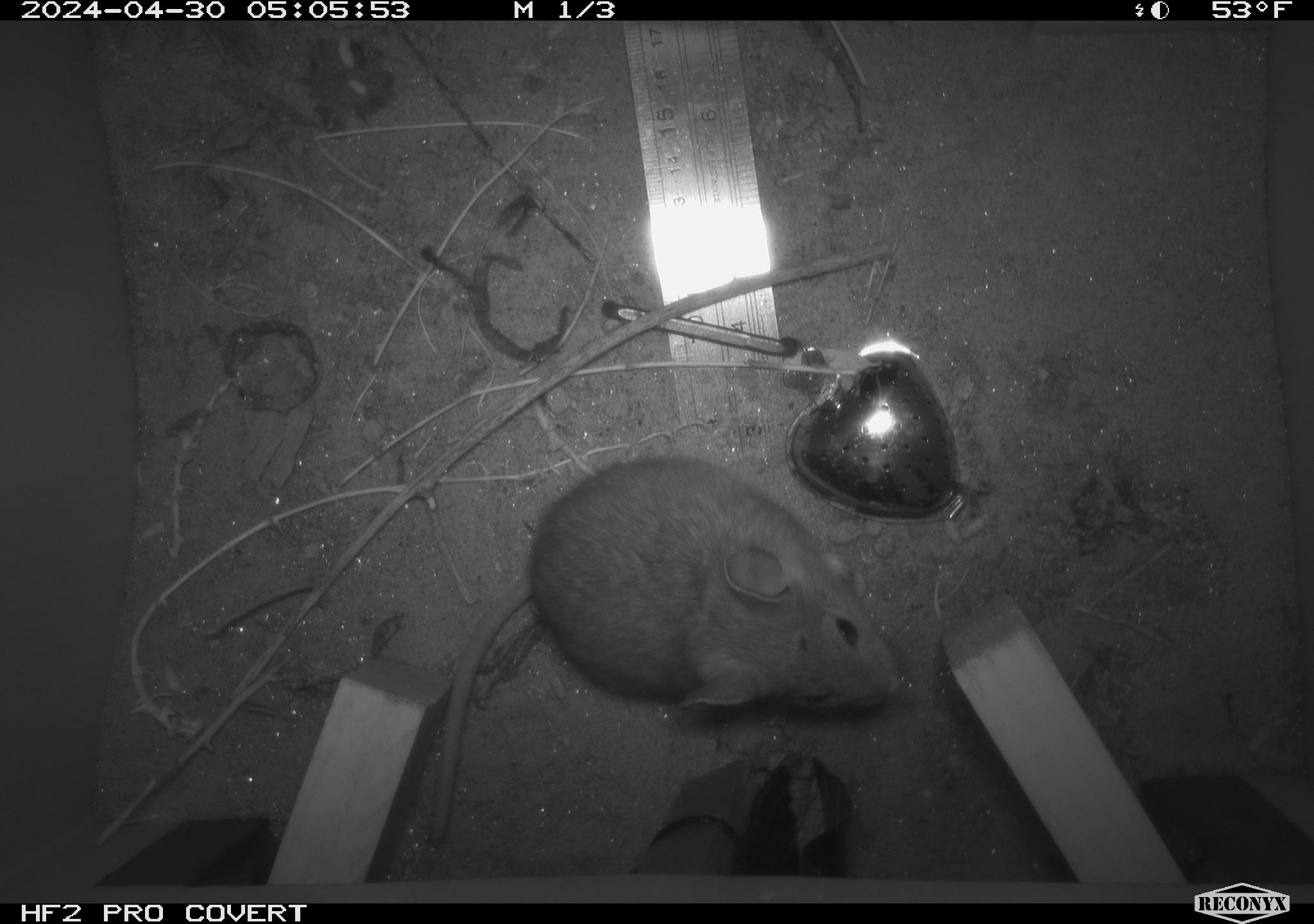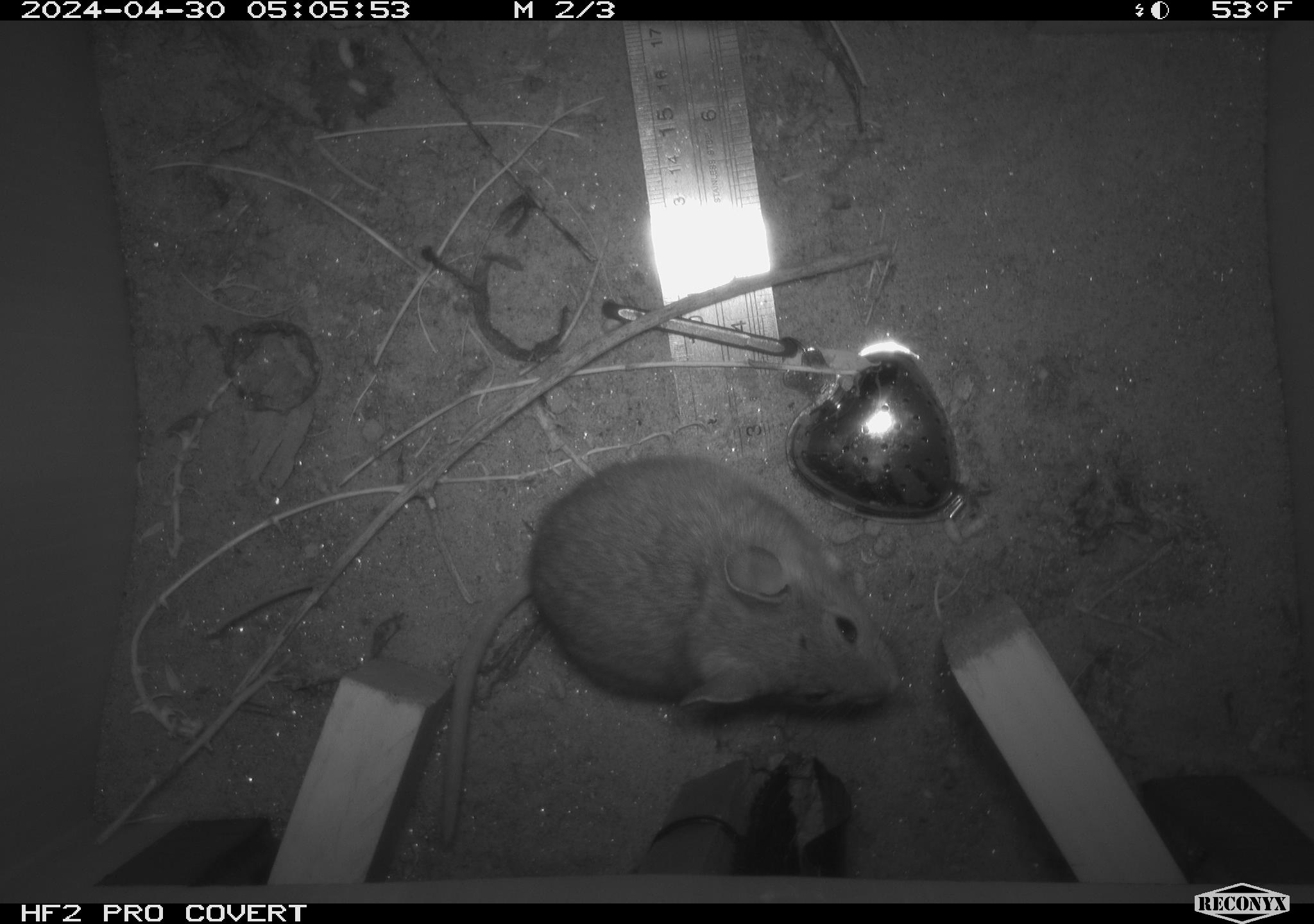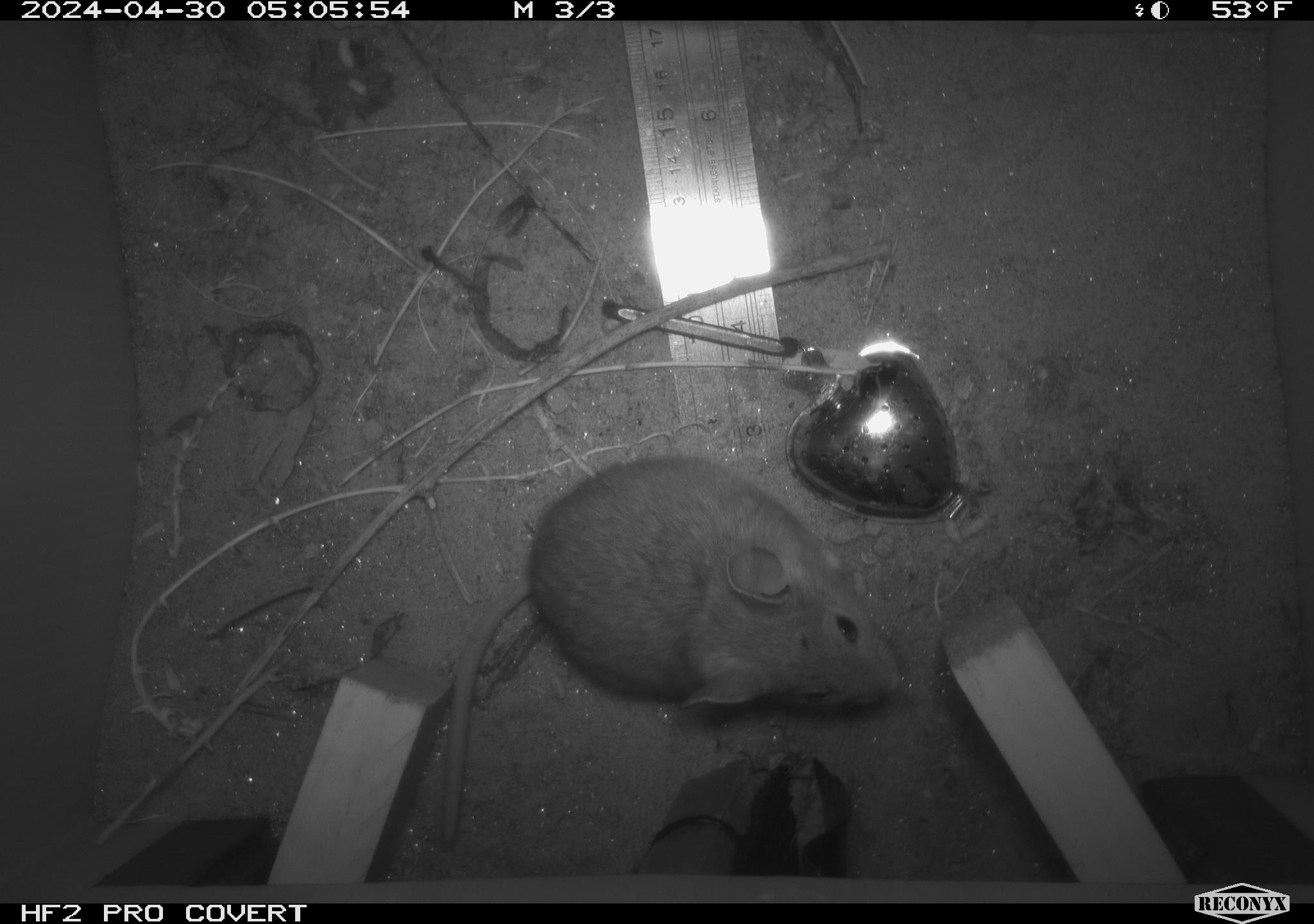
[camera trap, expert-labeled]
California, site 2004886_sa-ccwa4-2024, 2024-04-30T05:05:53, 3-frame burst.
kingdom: Animalia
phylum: Chordata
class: Mammalia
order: Rodentia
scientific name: Rodentia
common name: woodrat or rat or mouse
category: woodrat or rat or mouse species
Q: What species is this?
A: Woodrat or rat or mouse species (woodrat or rat or mouse) (Rodentia).